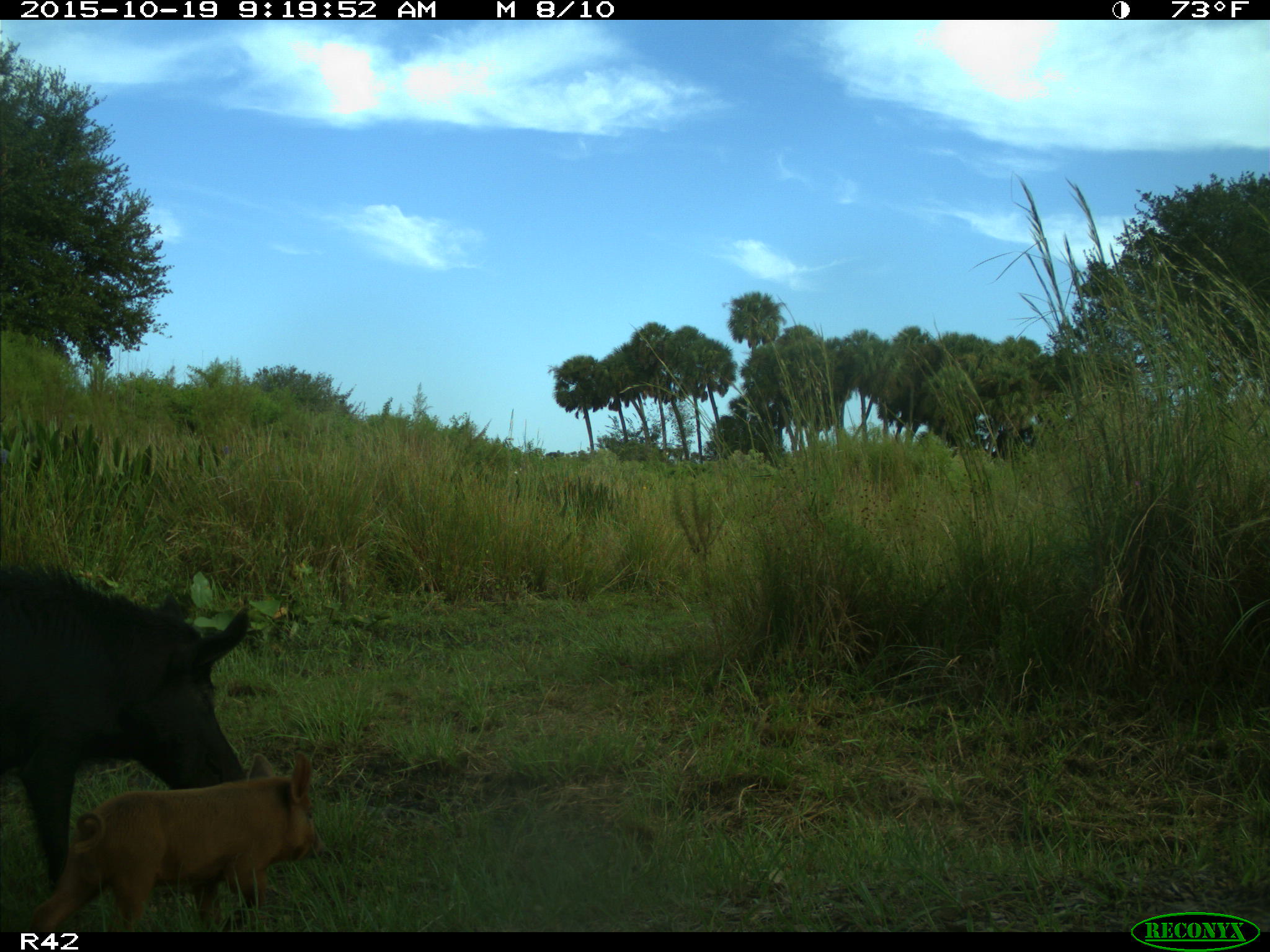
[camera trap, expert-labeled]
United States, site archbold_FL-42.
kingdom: Animalia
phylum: Chordata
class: Mammalia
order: Artiodactyla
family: Suidae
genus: Sus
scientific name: Sus scrofa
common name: wild boar